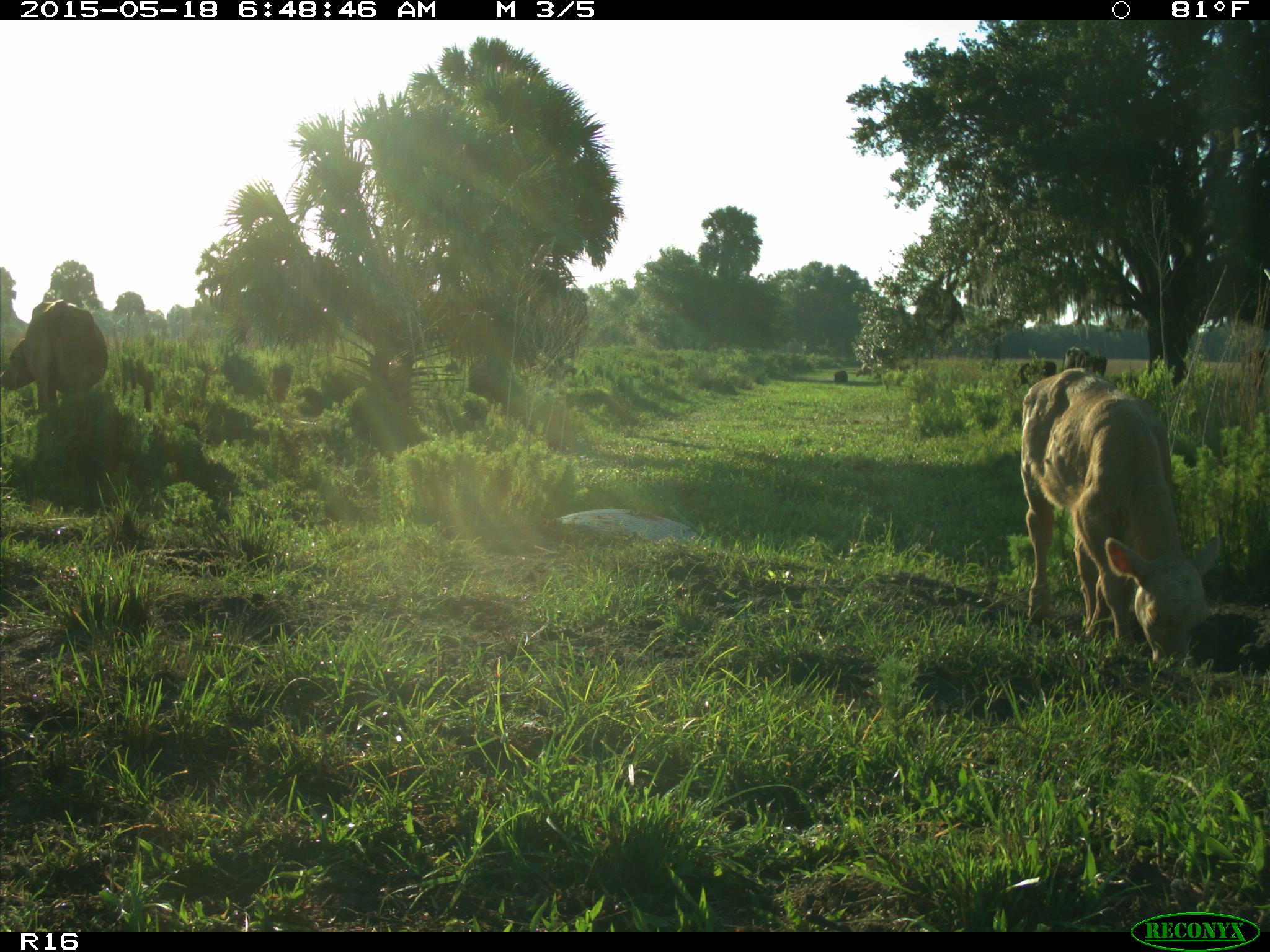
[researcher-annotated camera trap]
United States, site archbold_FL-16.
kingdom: Animalia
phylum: Chordata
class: Mammalia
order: Artiodactyla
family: Bovidae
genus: Bos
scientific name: Bos taurus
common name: domestic cow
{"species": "Bos taurus (domestic cow)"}